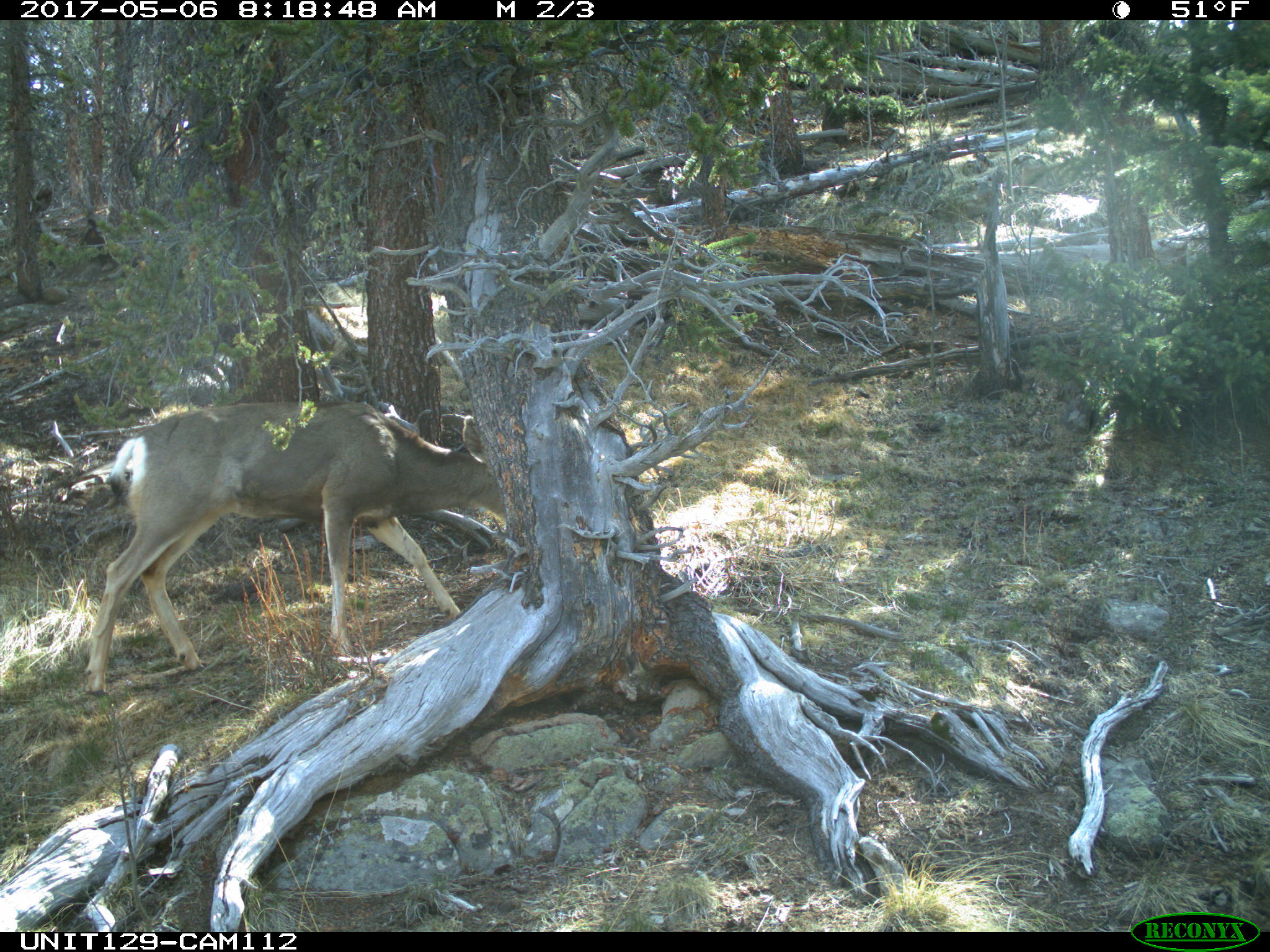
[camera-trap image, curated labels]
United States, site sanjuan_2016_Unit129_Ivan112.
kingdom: Animalia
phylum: Chordata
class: Mammalia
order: Artiodactyla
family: Cervidae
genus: Odocoileus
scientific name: Odocoileus hemionus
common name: mule deer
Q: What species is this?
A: Odocoileus hemionus (mule deer).